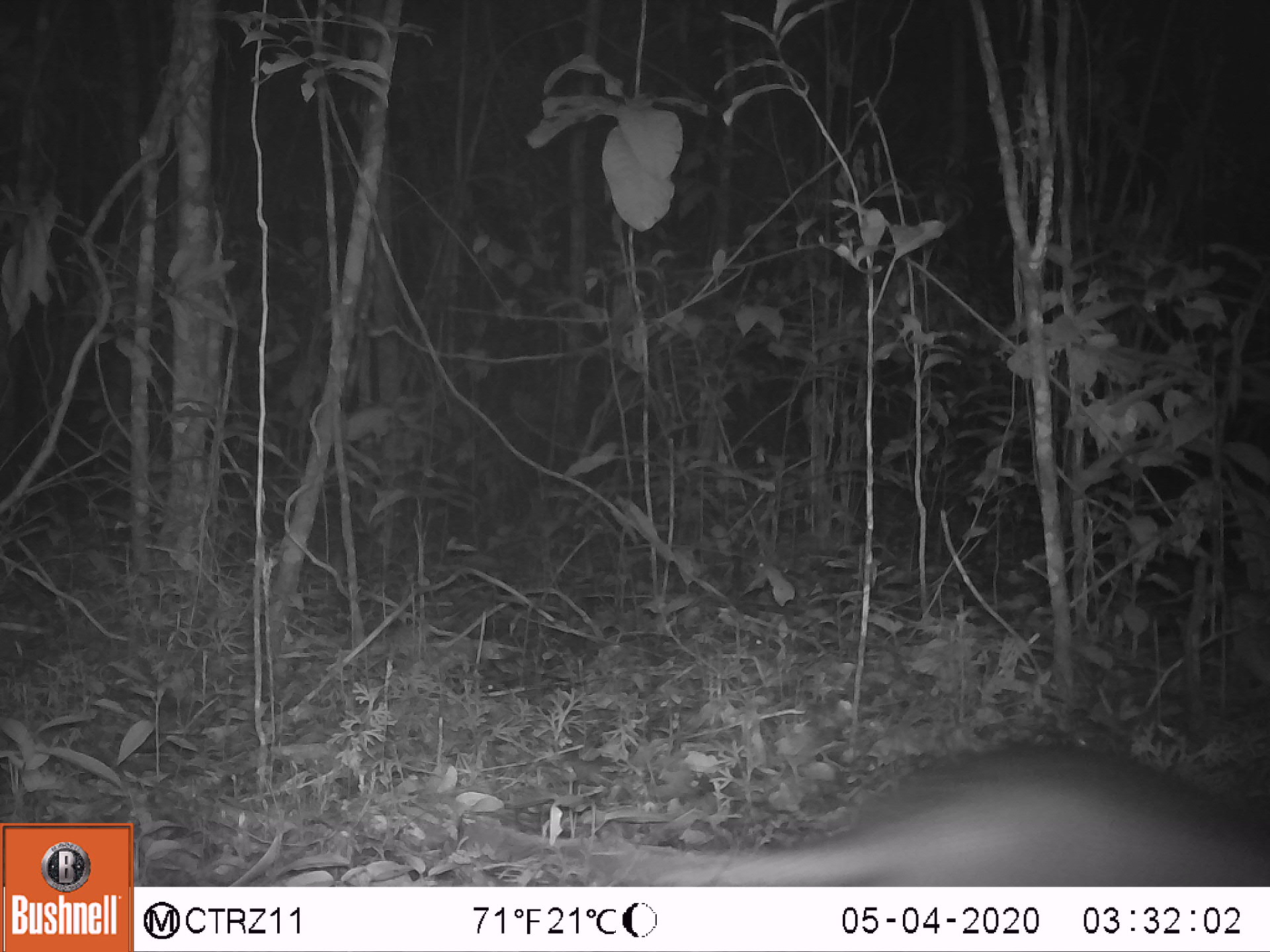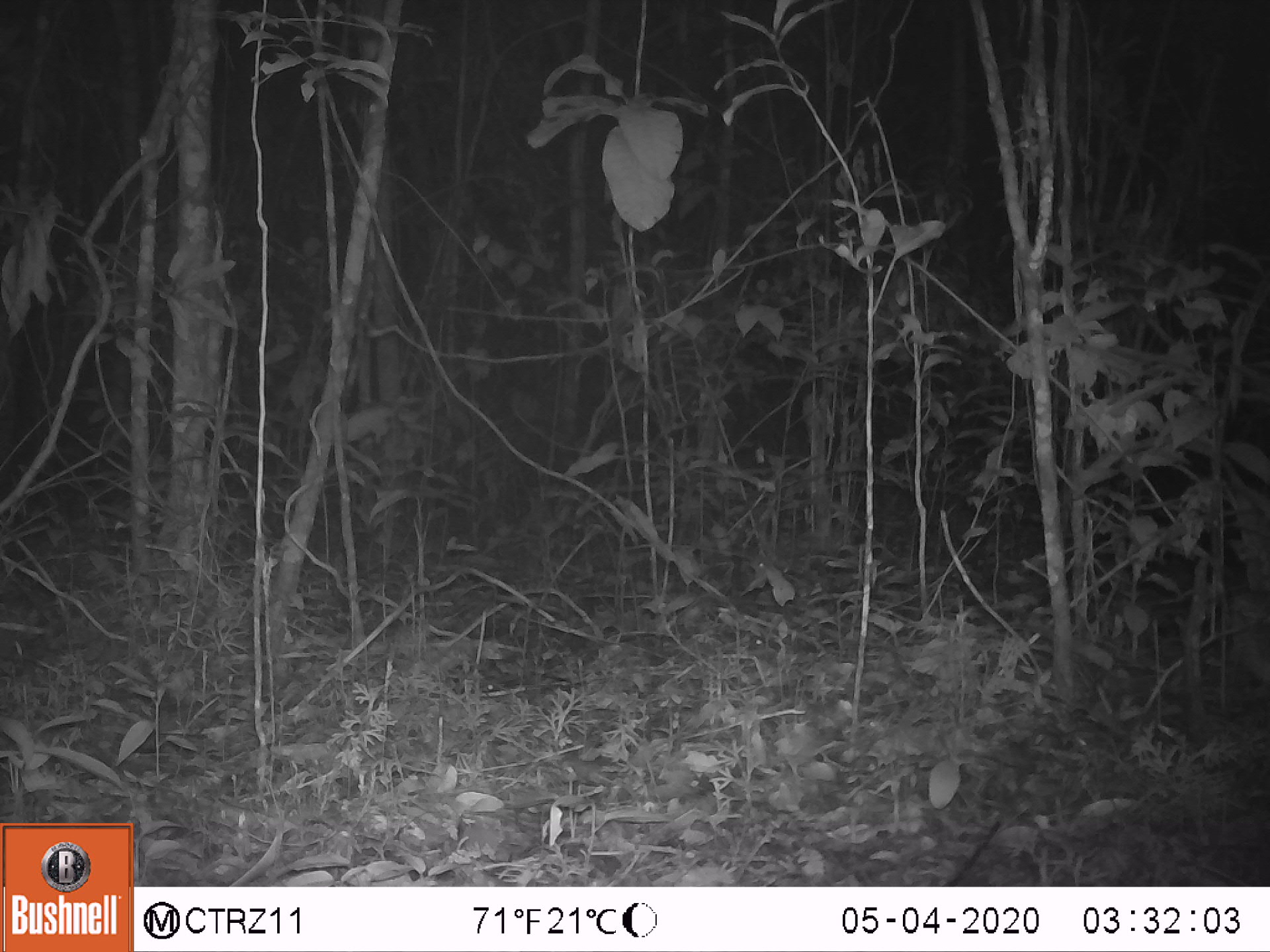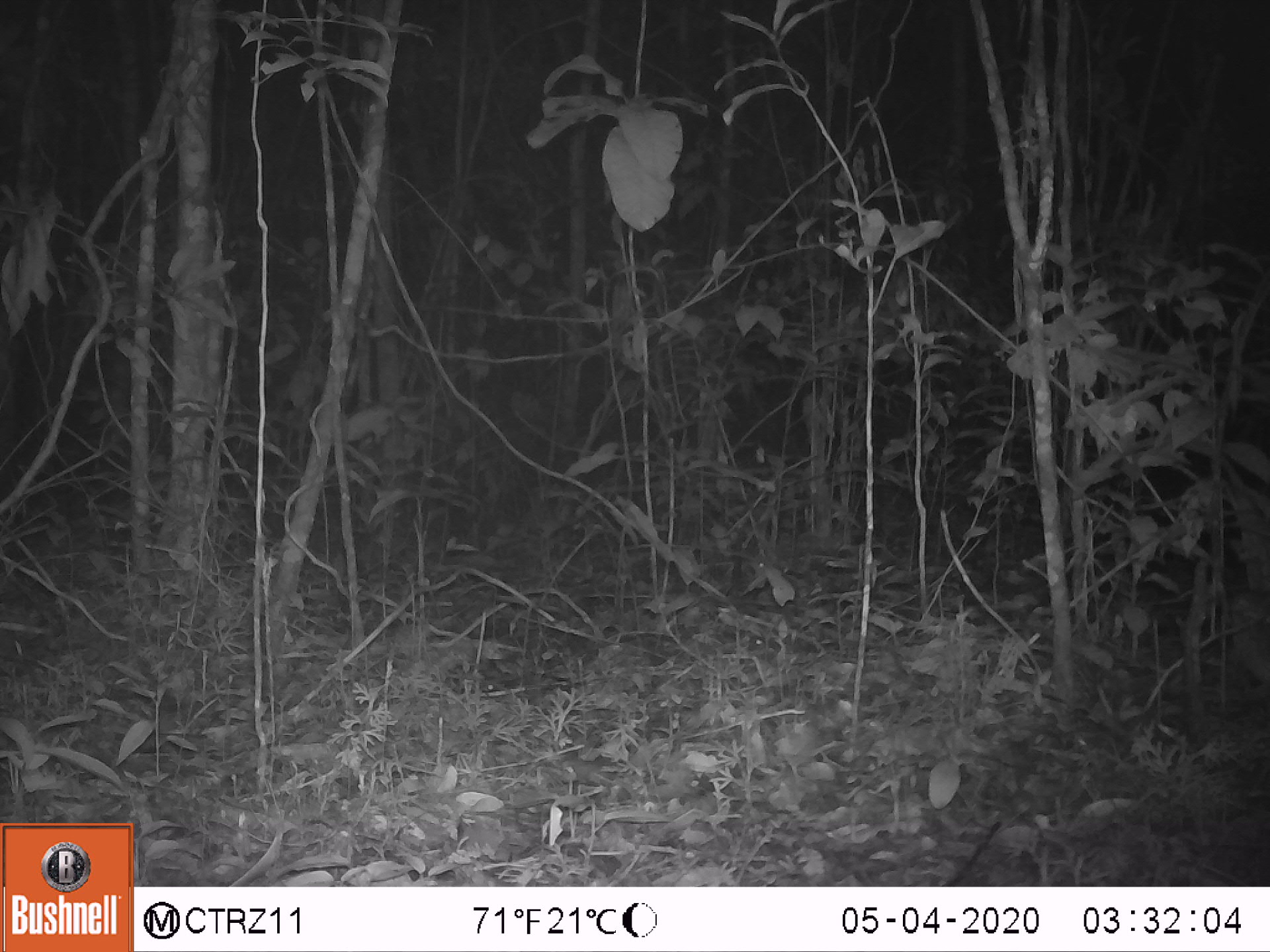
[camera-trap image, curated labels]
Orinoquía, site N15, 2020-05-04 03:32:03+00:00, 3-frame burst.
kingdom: Animalia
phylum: Chordata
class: Mammalia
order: Cingulata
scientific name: Cingulata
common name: armadillo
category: unknown armadillo